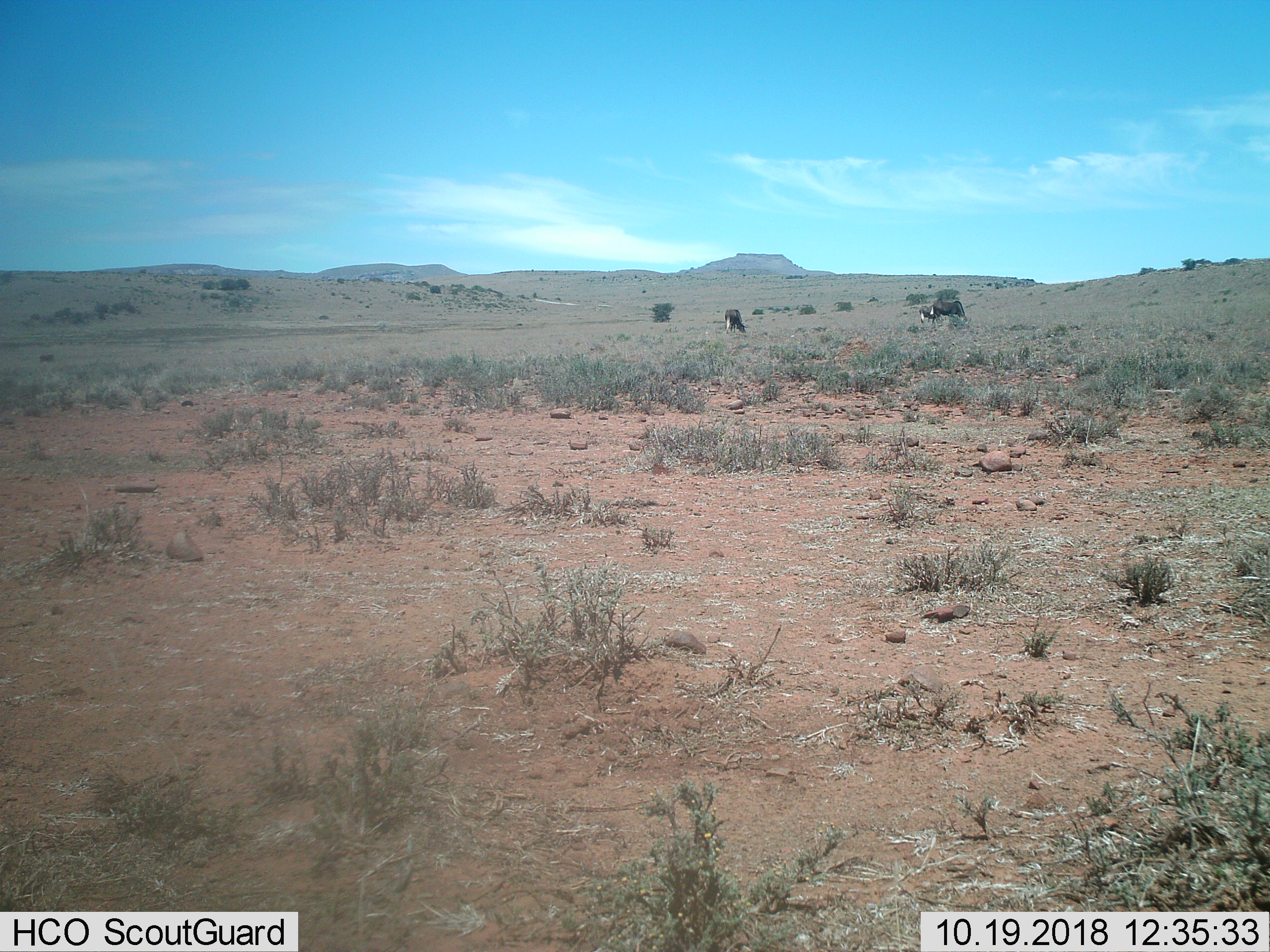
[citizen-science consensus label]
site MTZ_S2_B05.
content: unidentified animal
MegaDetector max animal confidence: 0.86